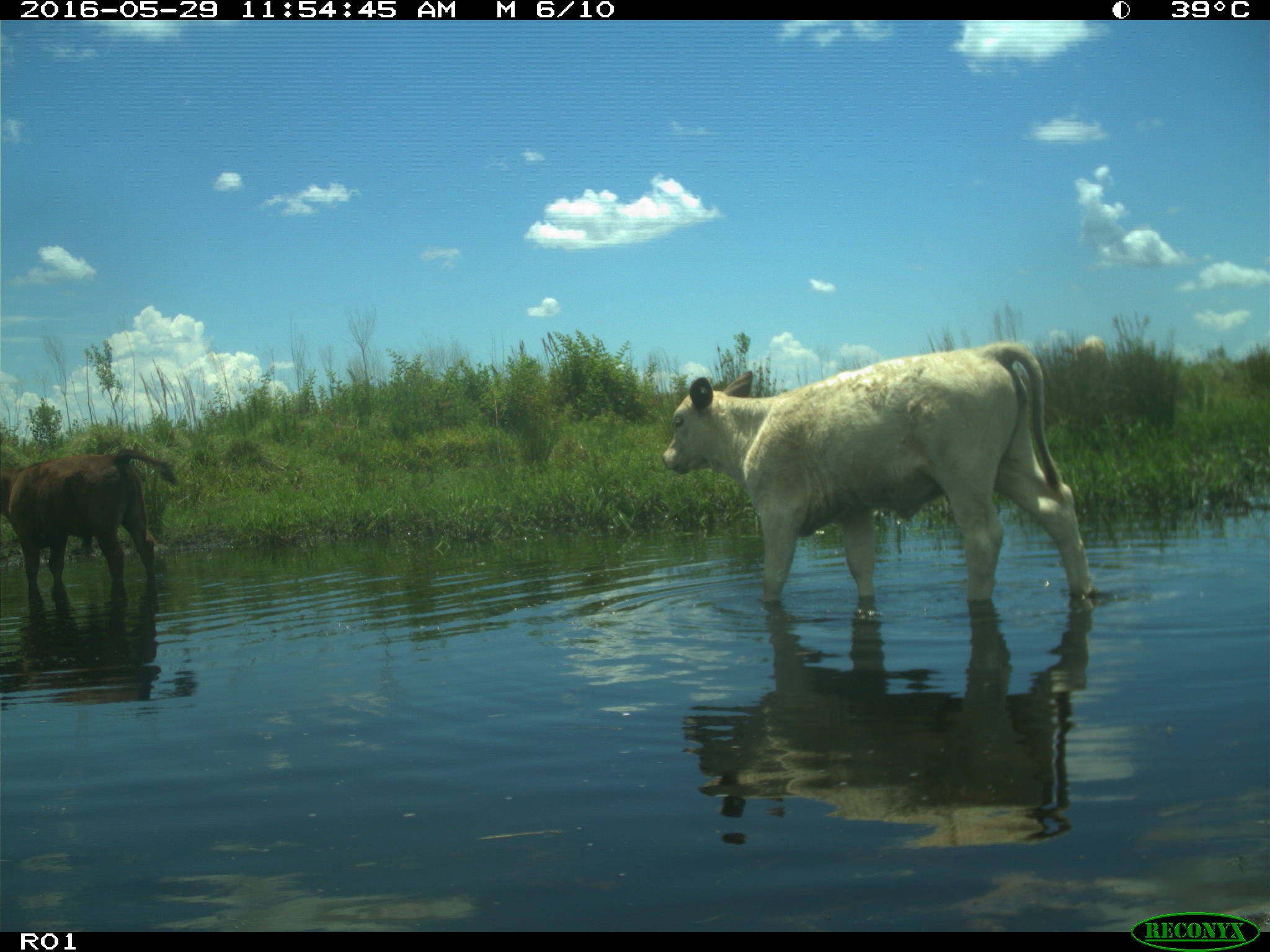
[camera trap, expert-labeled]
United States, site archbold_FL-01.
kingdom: Animalia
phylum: Chordata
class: Mammalia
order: Artiodactyla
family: Bovidae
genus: Bos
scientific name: Bos taurus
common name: domestic cow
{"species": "Bos taurus (domestic cow)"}